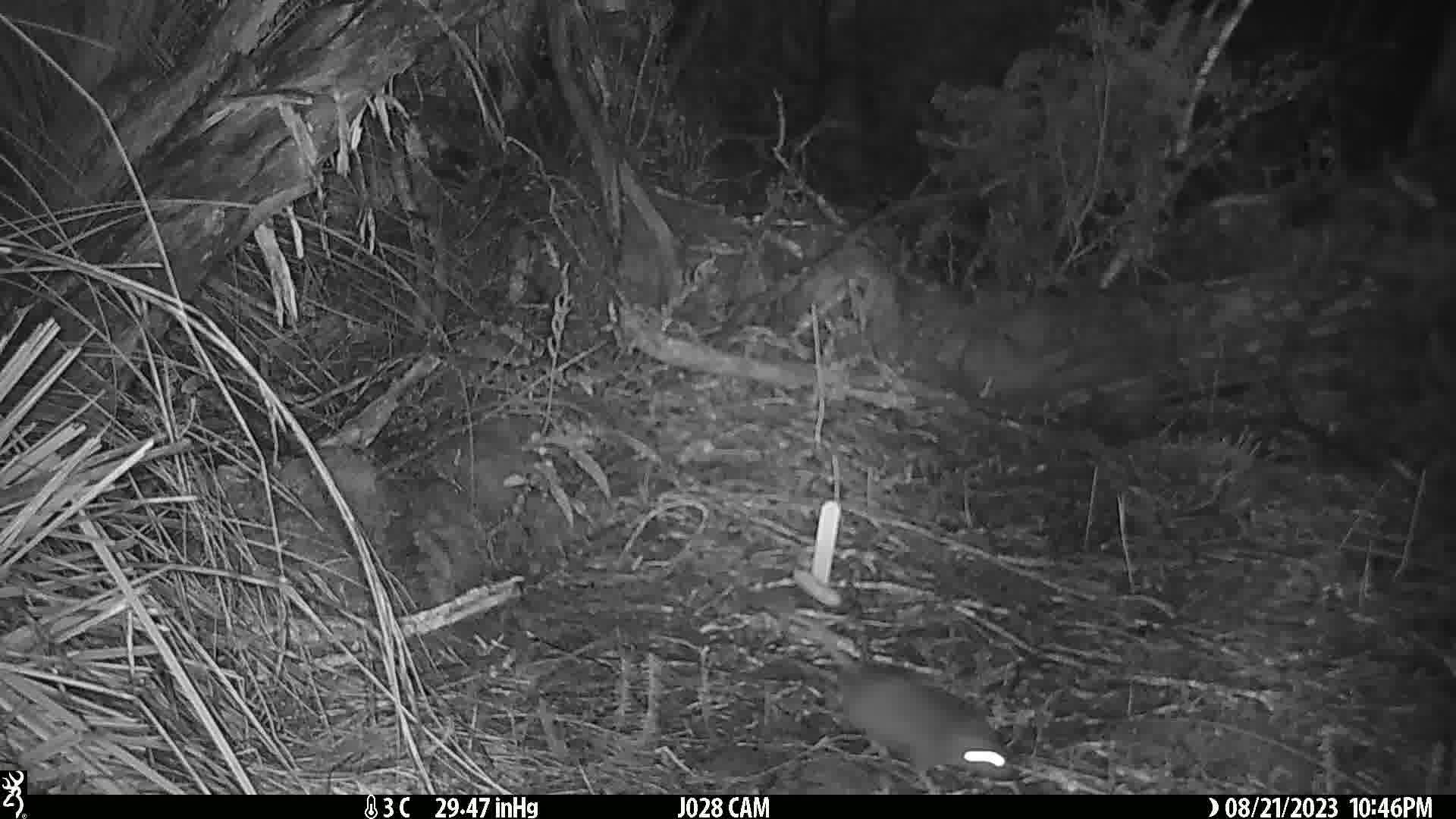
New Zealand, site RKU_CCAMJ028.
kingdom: Animalia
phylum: Chordata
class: Mammalia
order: Rodentia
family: Muridae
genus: Rattus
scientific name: Rattus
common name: rat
Rat (Rattus).